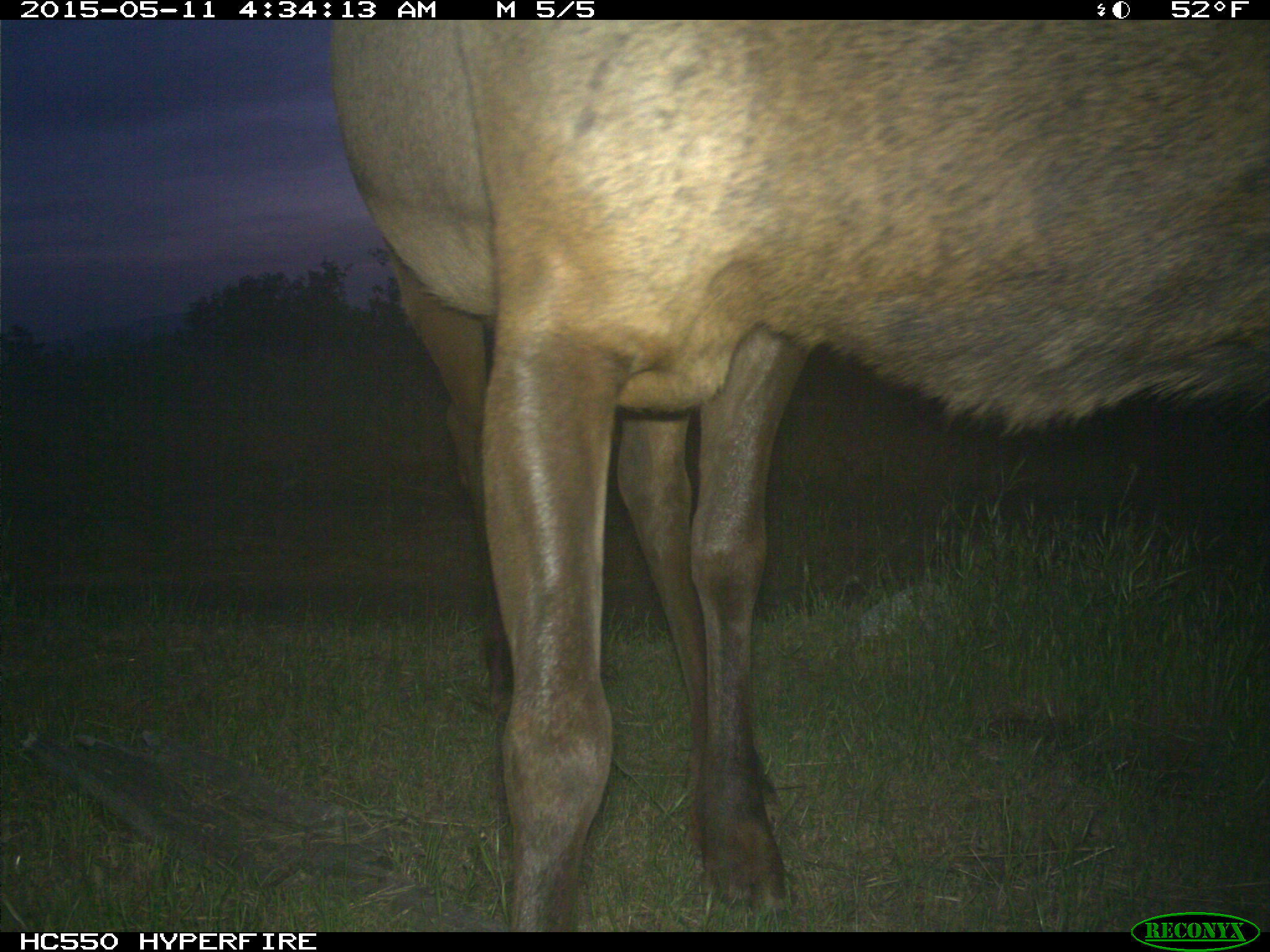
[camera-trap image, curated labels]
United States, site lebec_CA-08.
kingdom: Animalia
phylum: Chordata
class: Mammalia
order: Artiodactyla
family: Cervidae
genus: Cervus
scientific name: Cervus canadensis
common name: elk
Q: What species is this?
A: Cervus canadensis (elk).